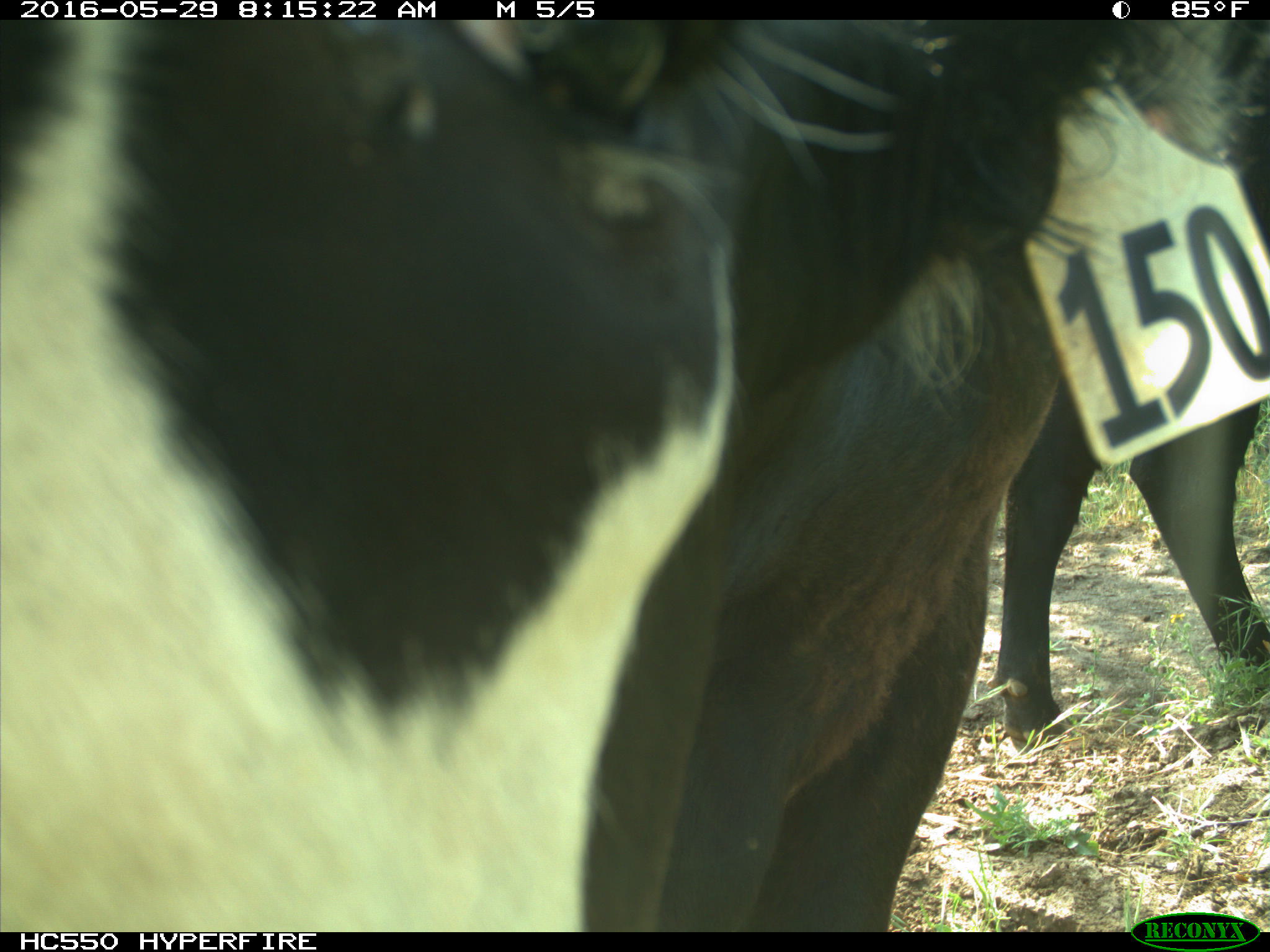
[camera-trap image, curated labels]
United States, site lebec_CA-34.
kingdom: Animalia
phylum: Chordata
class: Mammalia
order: Artiodactyla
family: Bovidae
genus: Bos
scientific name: Bos taurus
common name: domestic cow